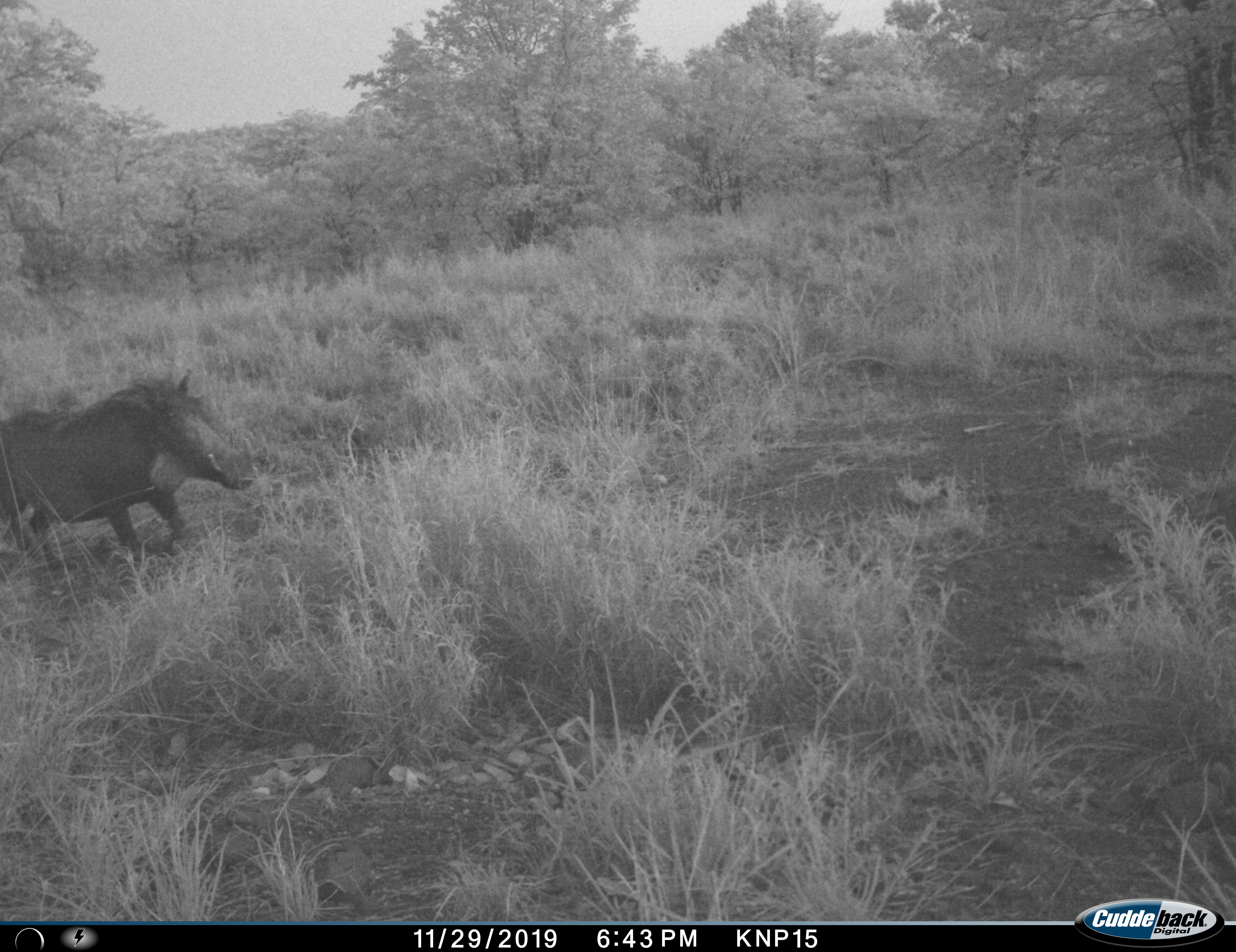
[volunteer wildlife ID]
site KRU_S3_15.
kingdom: Animalia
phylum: Chordata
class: Mammalia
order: Artiodactyla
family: Suidae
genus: Phacochoerus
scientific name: Phacochoerus africanus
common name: warthog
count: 1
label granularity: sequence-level